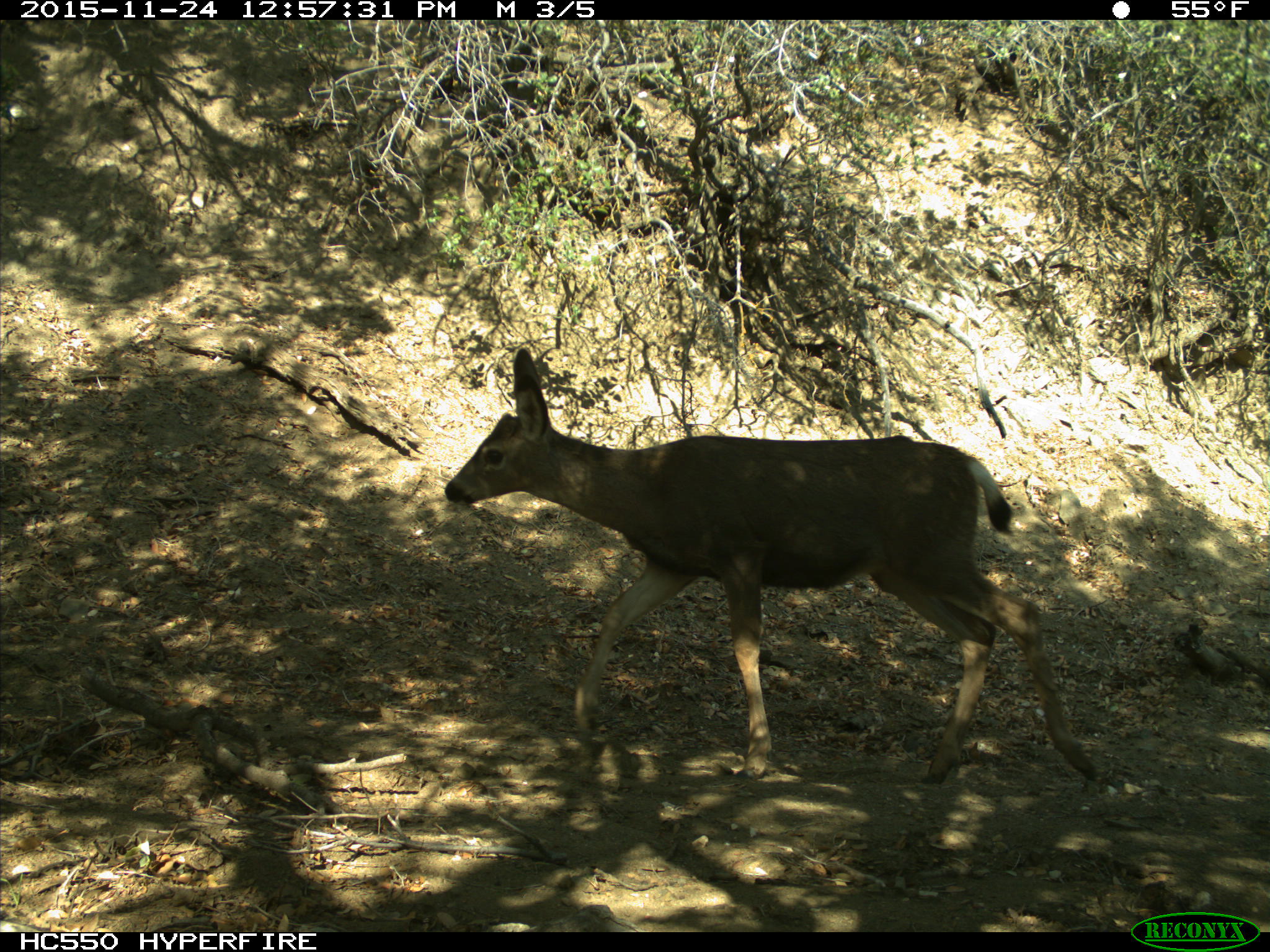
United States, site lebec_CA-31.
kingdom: Animalia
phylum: Chordata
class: Mammalia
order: Artiodactyla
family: Cervidae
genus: Odocoileus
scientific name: Odocoileus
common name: deer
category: unidentified deer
Unidentified deer (deer) (Odocoileus).